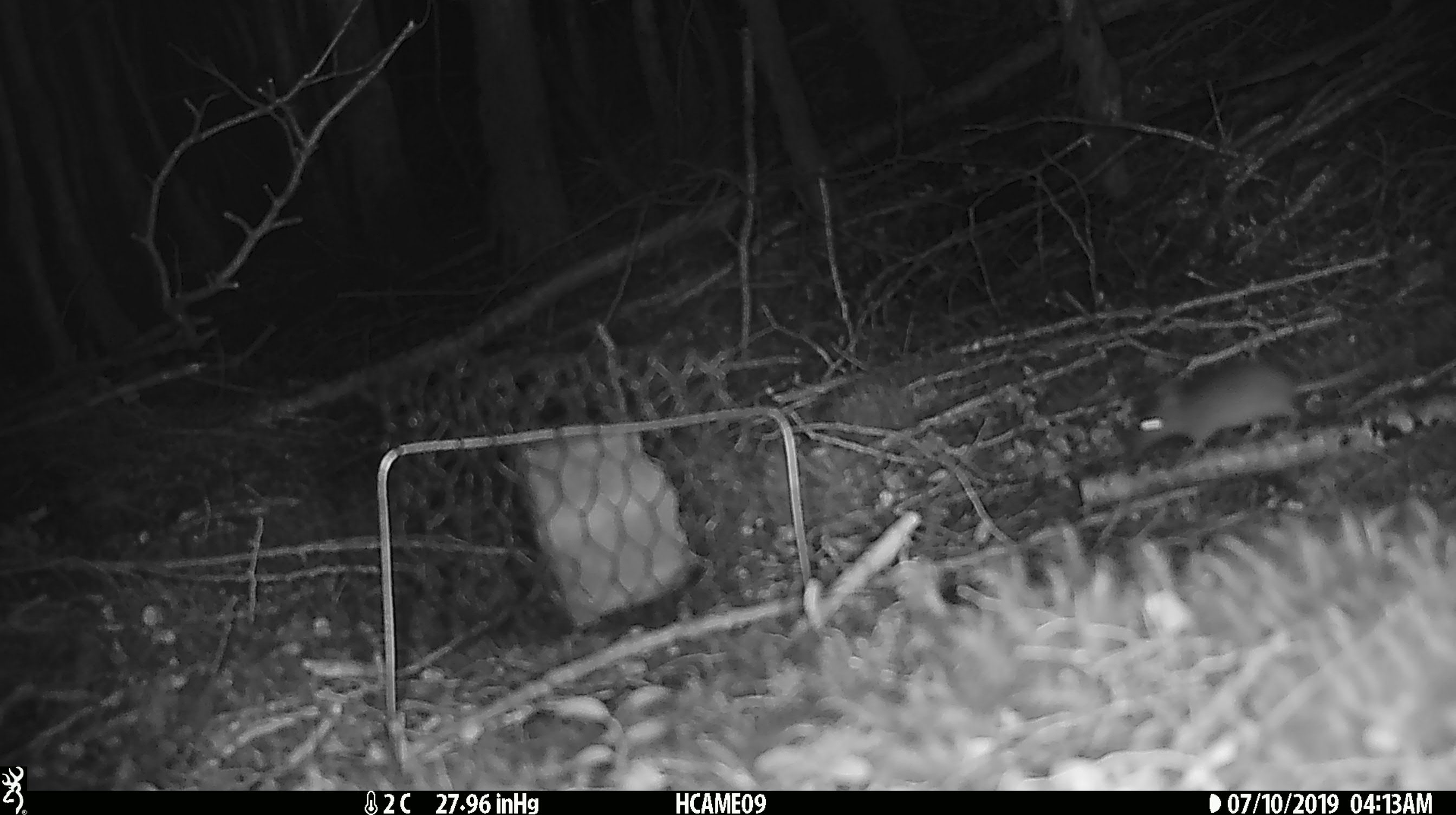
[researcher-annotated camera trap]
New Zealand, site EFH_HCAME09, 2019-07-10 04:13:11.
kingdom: Animalia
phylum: Chordata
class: Mammalia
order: Rodentia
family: Muridae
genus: Mus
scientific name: Mus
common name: mouse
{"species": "mouse (Mus)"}